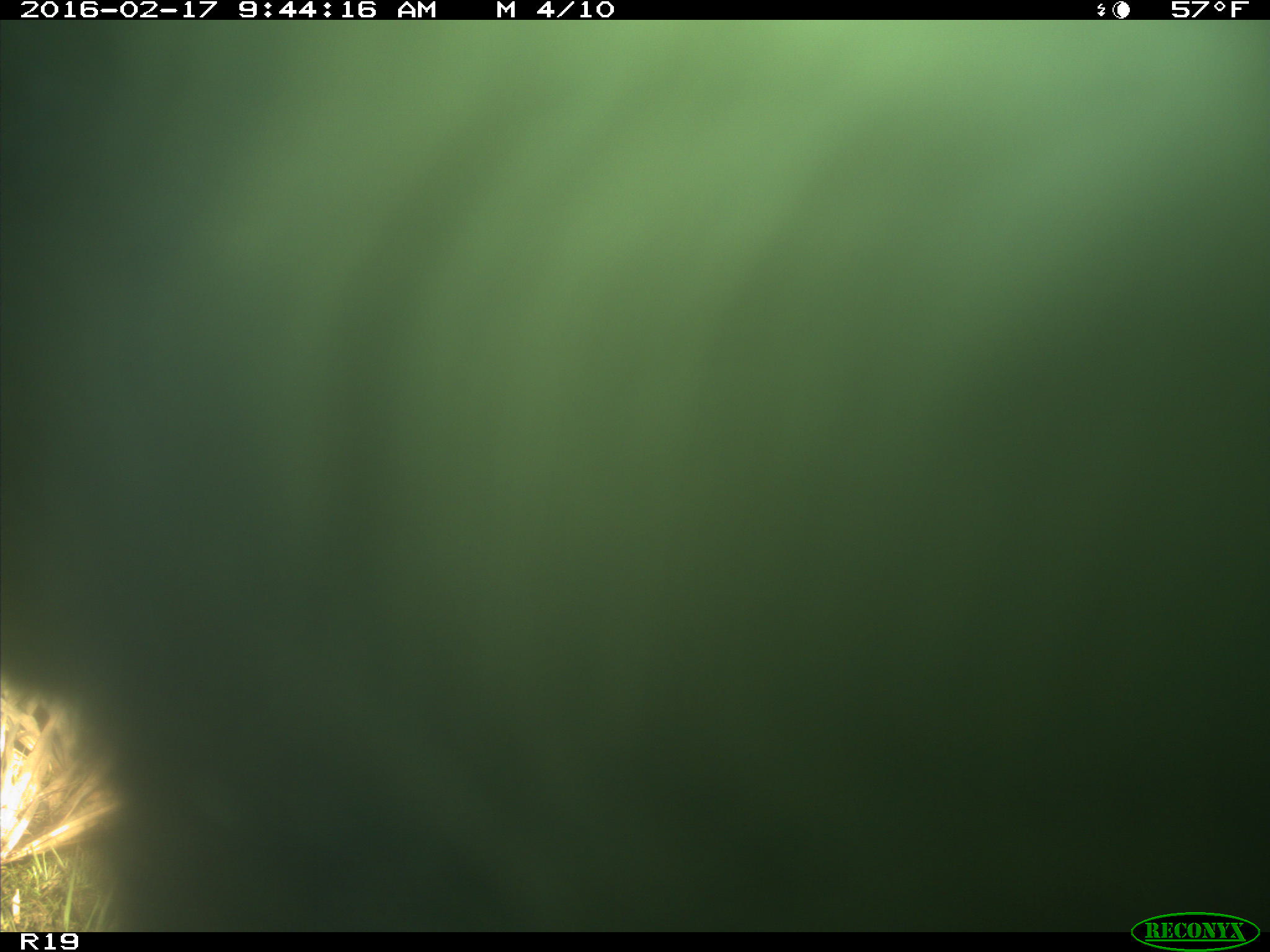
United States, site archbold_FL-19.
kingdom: Animalia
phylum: Chordata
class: Mammalia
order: Artiodactyla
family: Bovidae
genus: Bos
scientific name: Bos taurus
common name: domestic cow